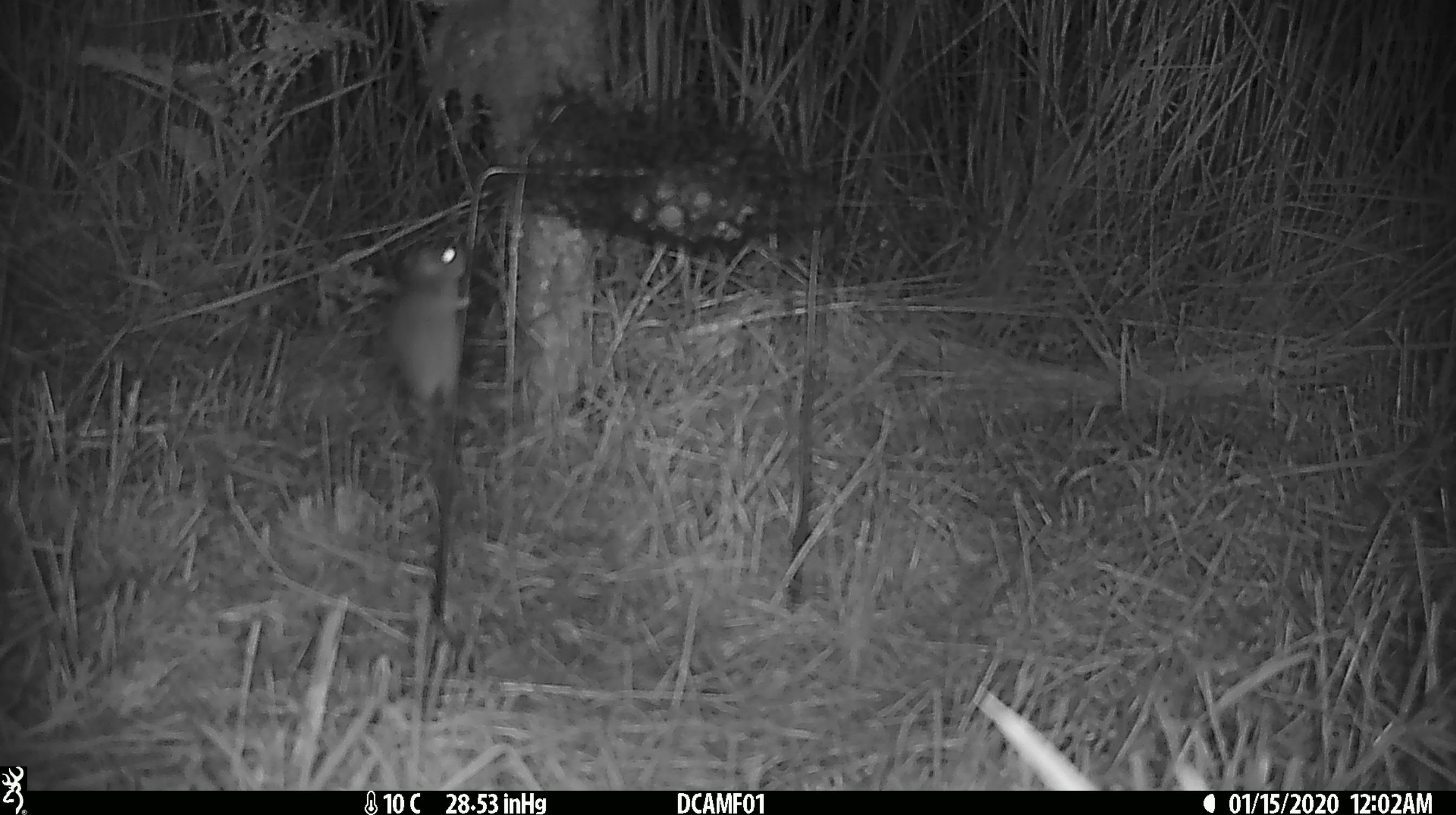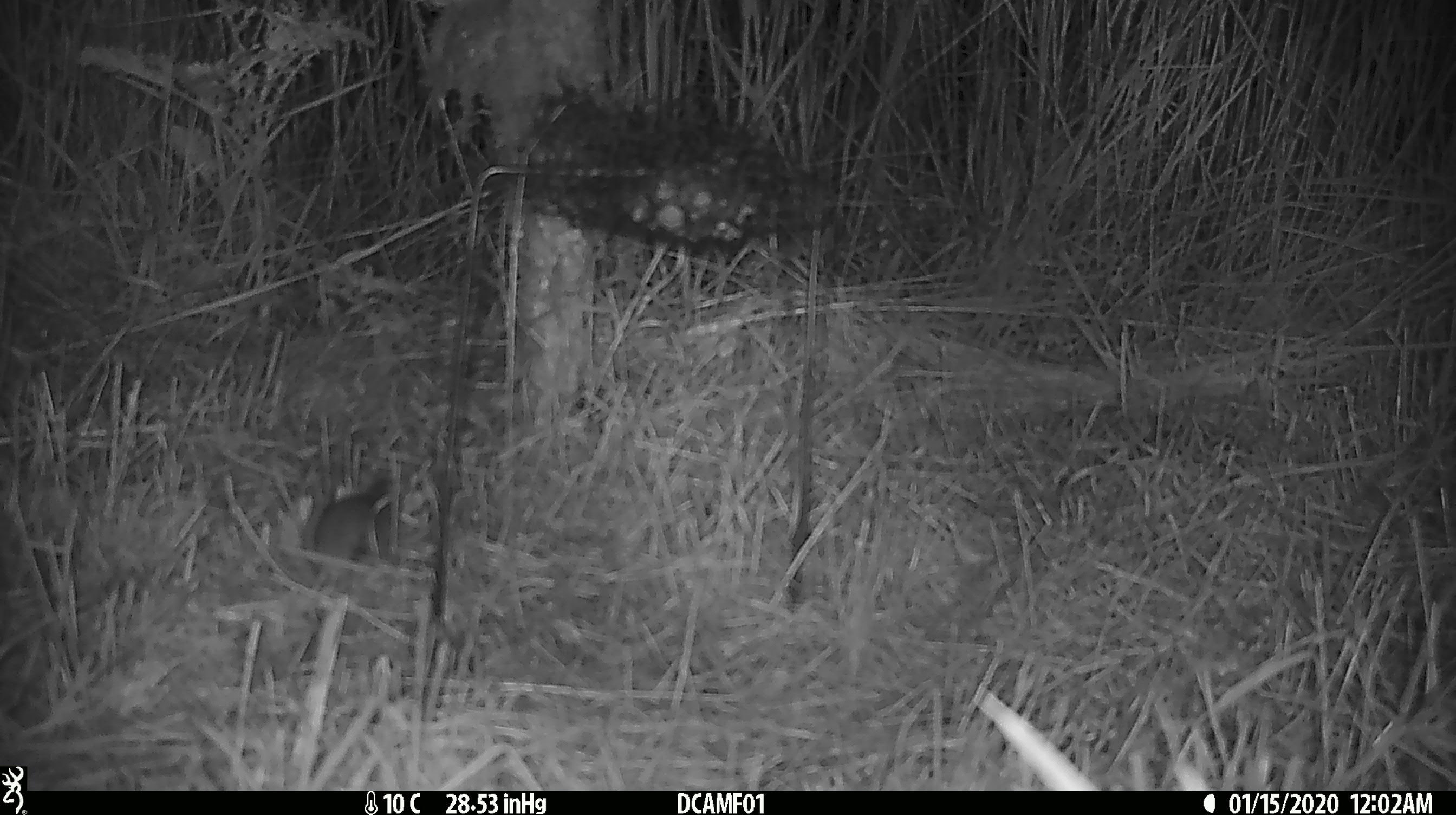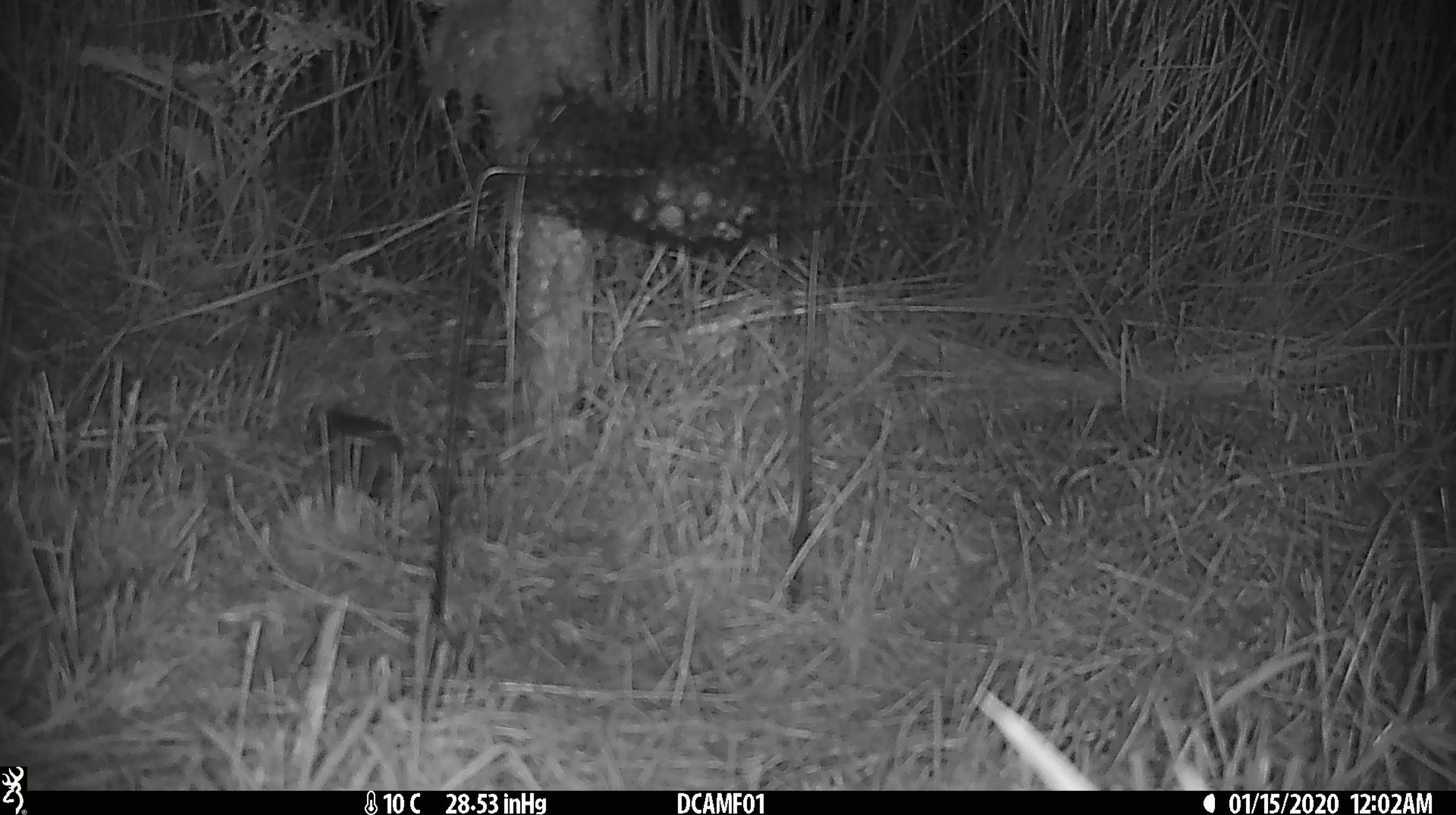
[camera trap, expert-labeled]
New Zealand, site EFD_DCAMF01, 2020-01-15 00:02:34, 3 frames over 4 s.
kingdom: Animalia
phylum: Chordata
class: Mammalia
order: Rodentia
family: Muridae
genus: Mus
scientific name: Mus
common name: mouse